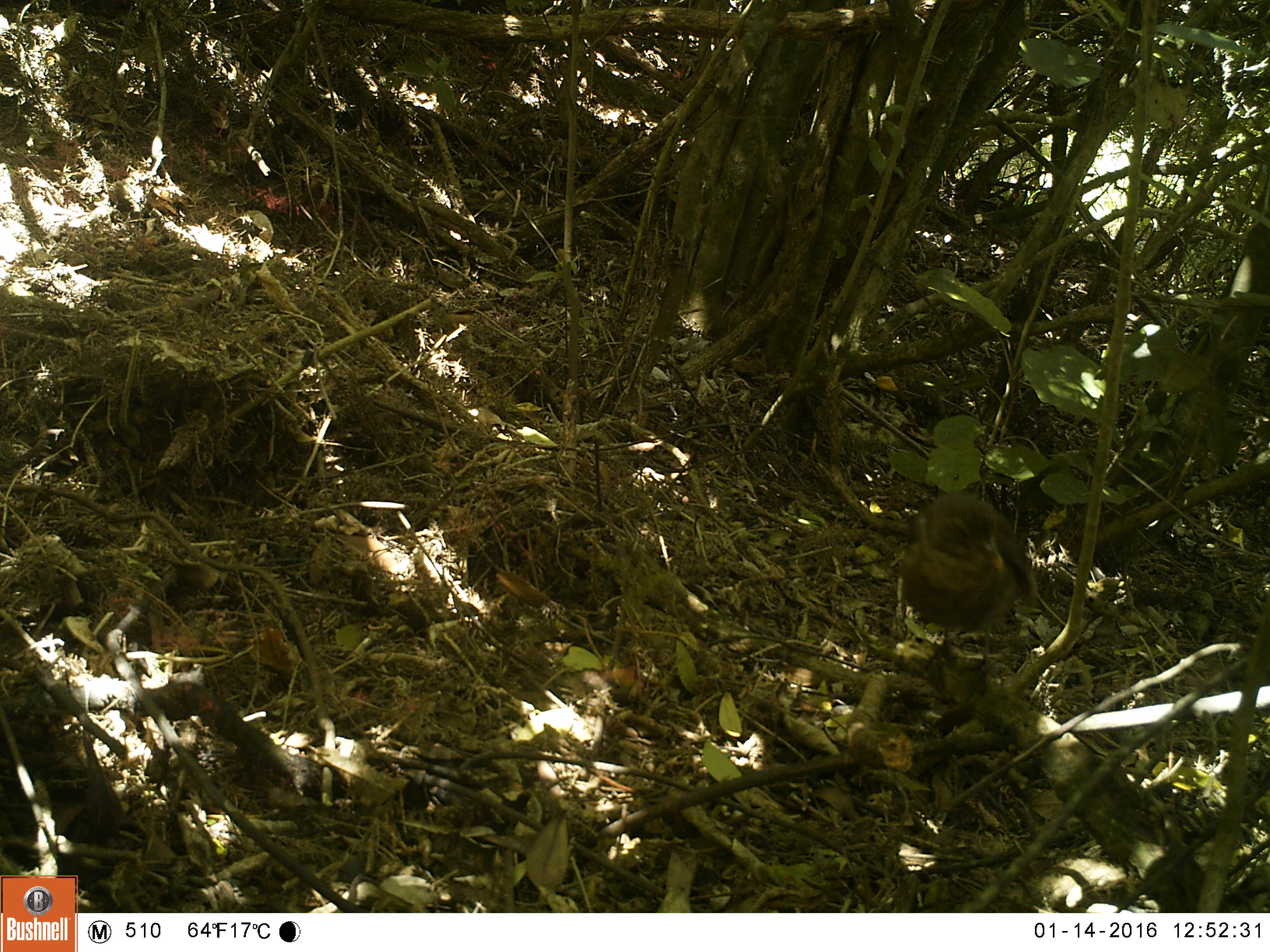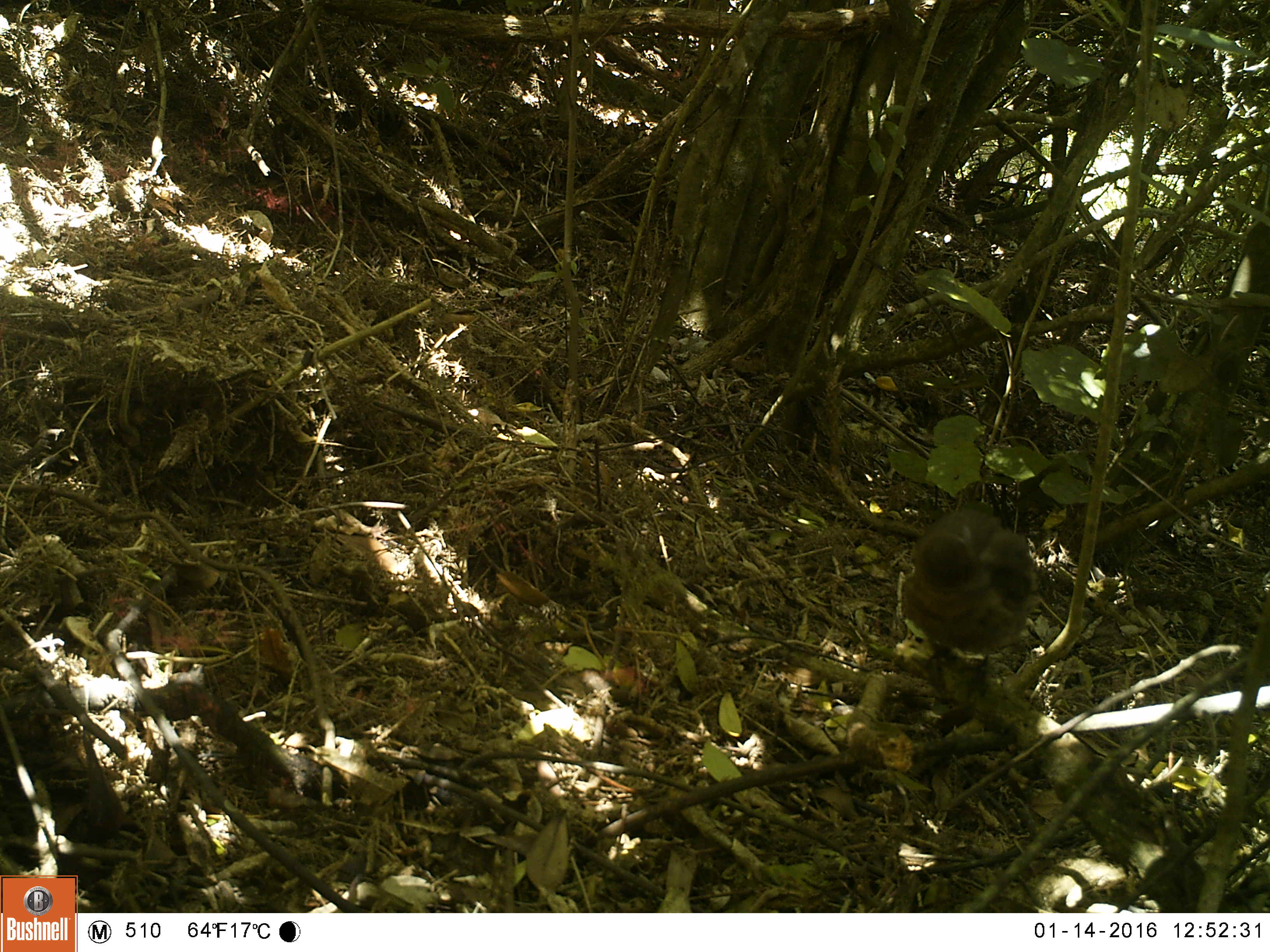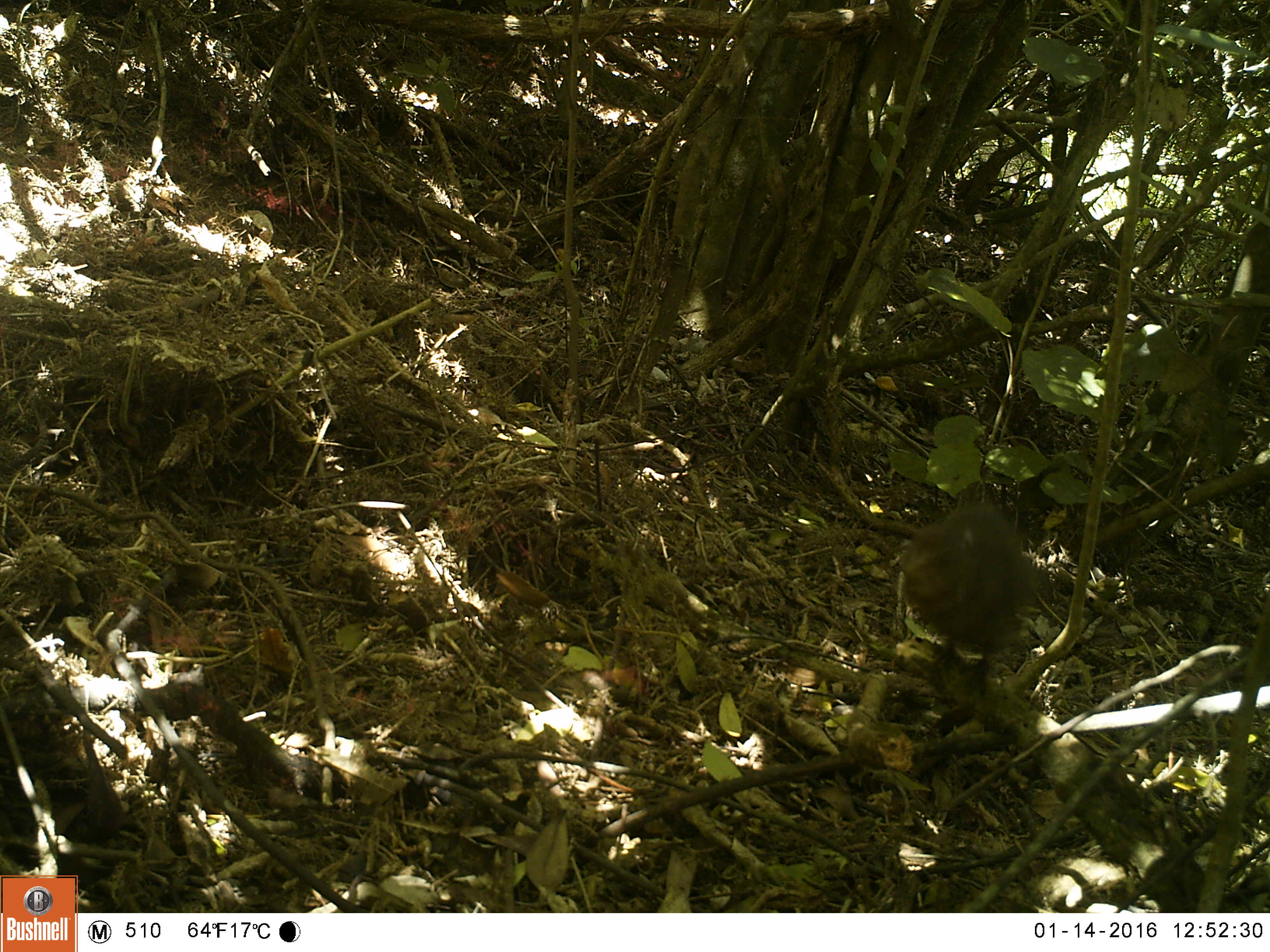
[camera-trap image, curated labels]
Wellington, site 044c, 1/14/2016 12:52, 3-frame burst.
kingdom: Animalia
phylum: Chordata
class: Aves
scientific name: Aves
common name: bird